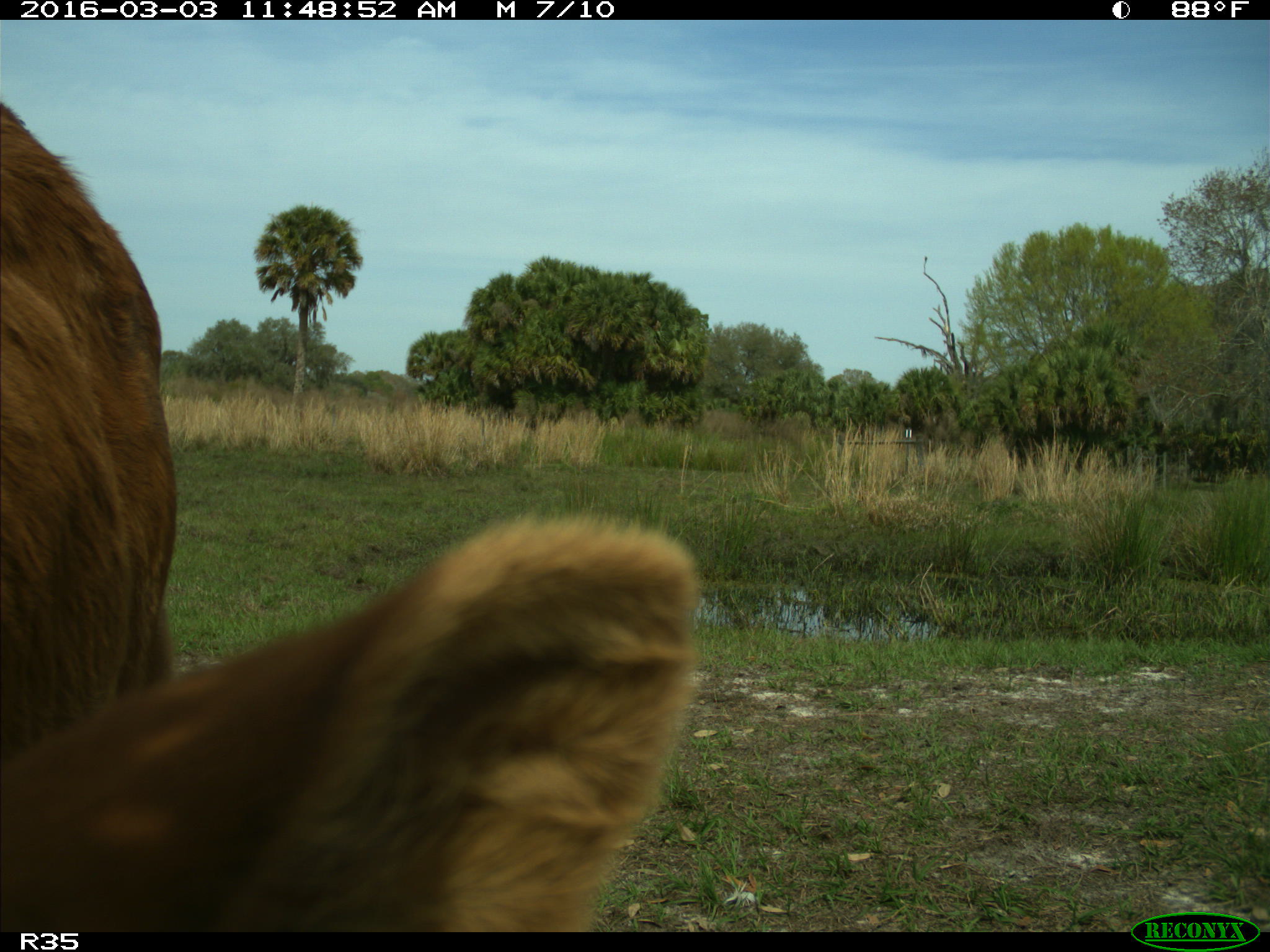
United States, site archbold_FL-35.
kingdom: Animalia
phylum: Chordata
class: Mammalia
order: Artiodactyla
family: Bovidae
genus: Bos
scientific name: Bos taurus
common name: domestic cow